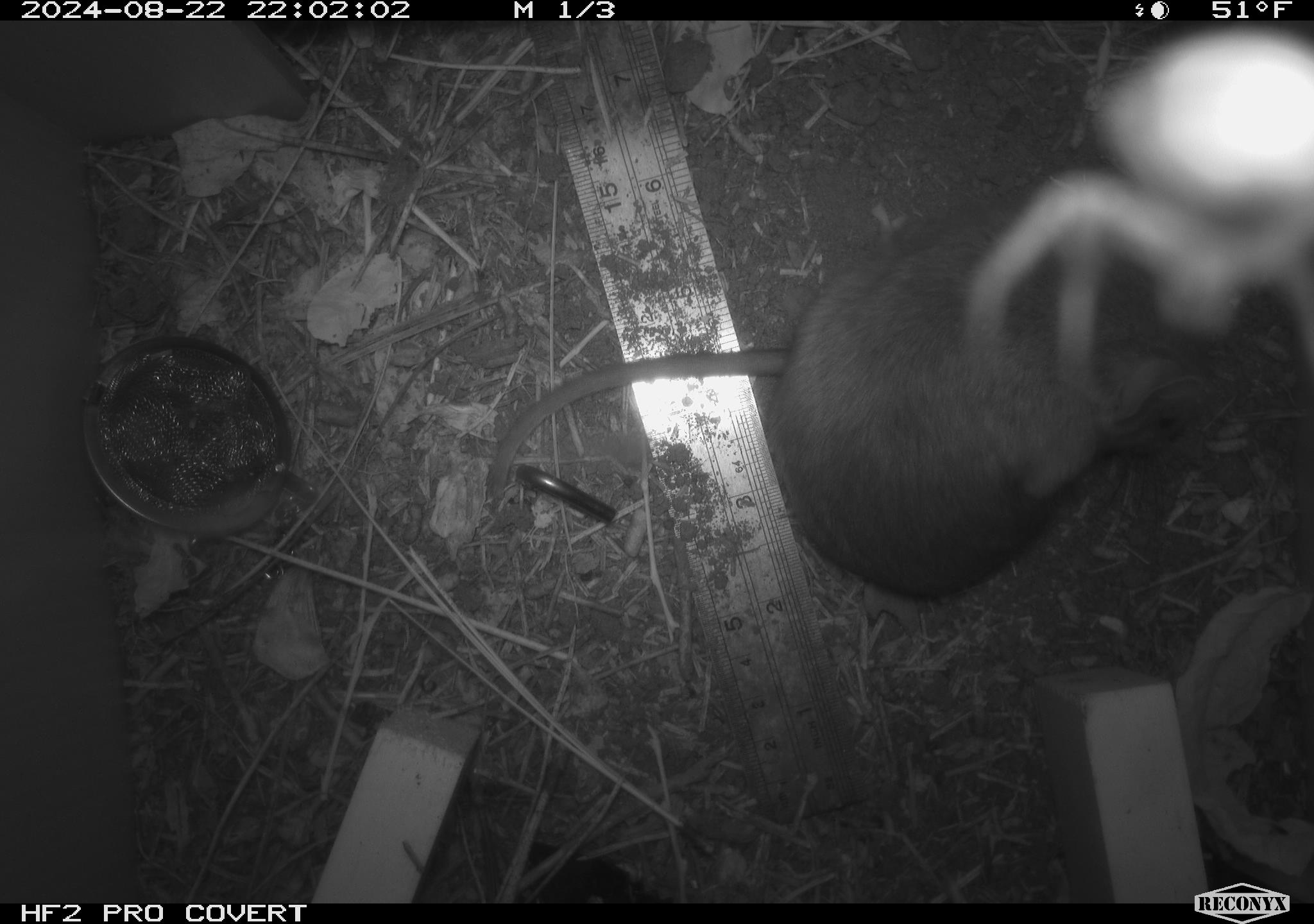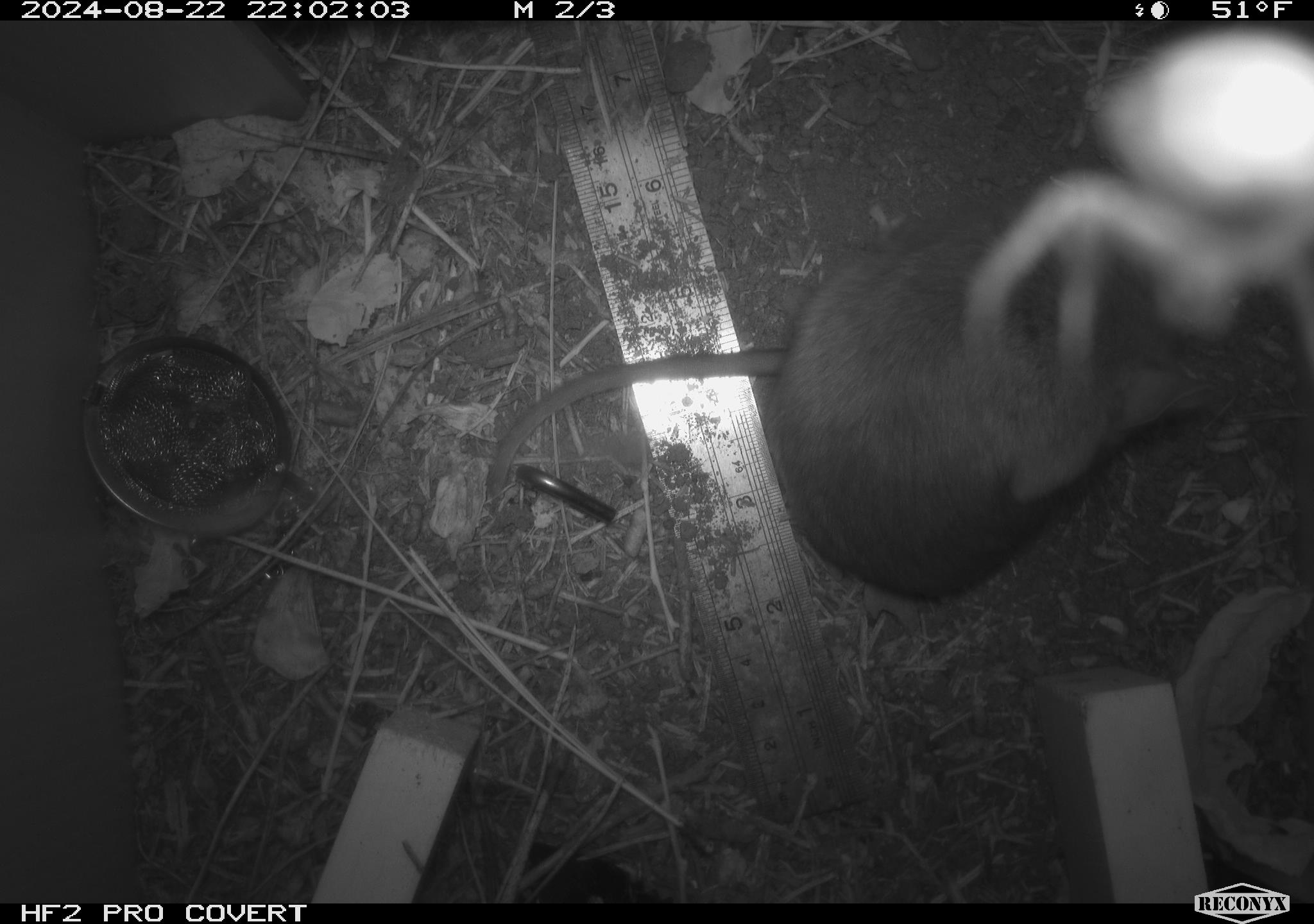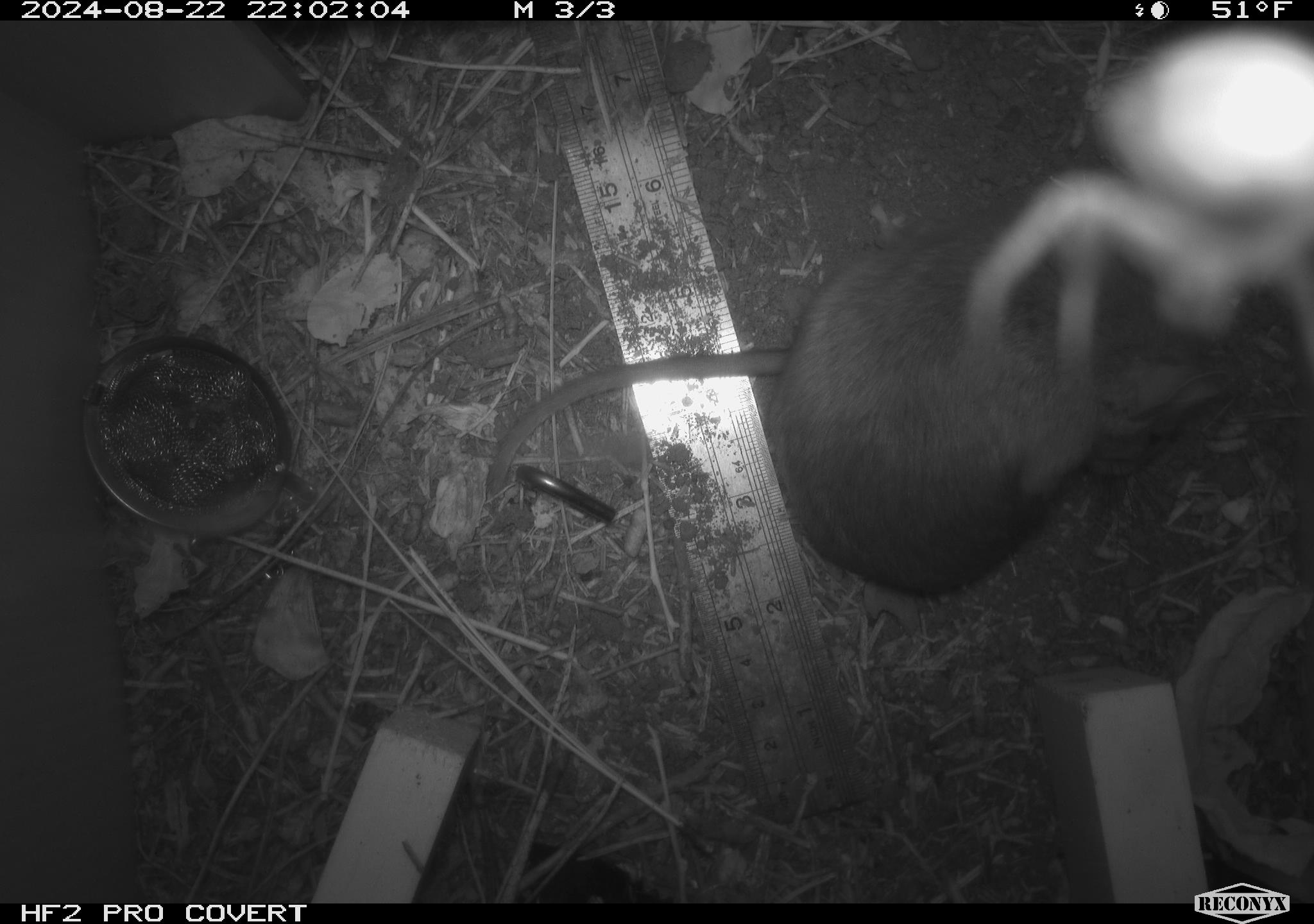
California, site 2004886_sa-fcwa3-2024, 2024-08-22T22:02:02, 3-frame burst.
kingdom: Animalia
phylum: Chordata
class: Mammalia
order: Rodentia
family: Sciuridae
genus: Neotamias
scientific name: Neotamias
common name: western chipmunks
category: neotamias species